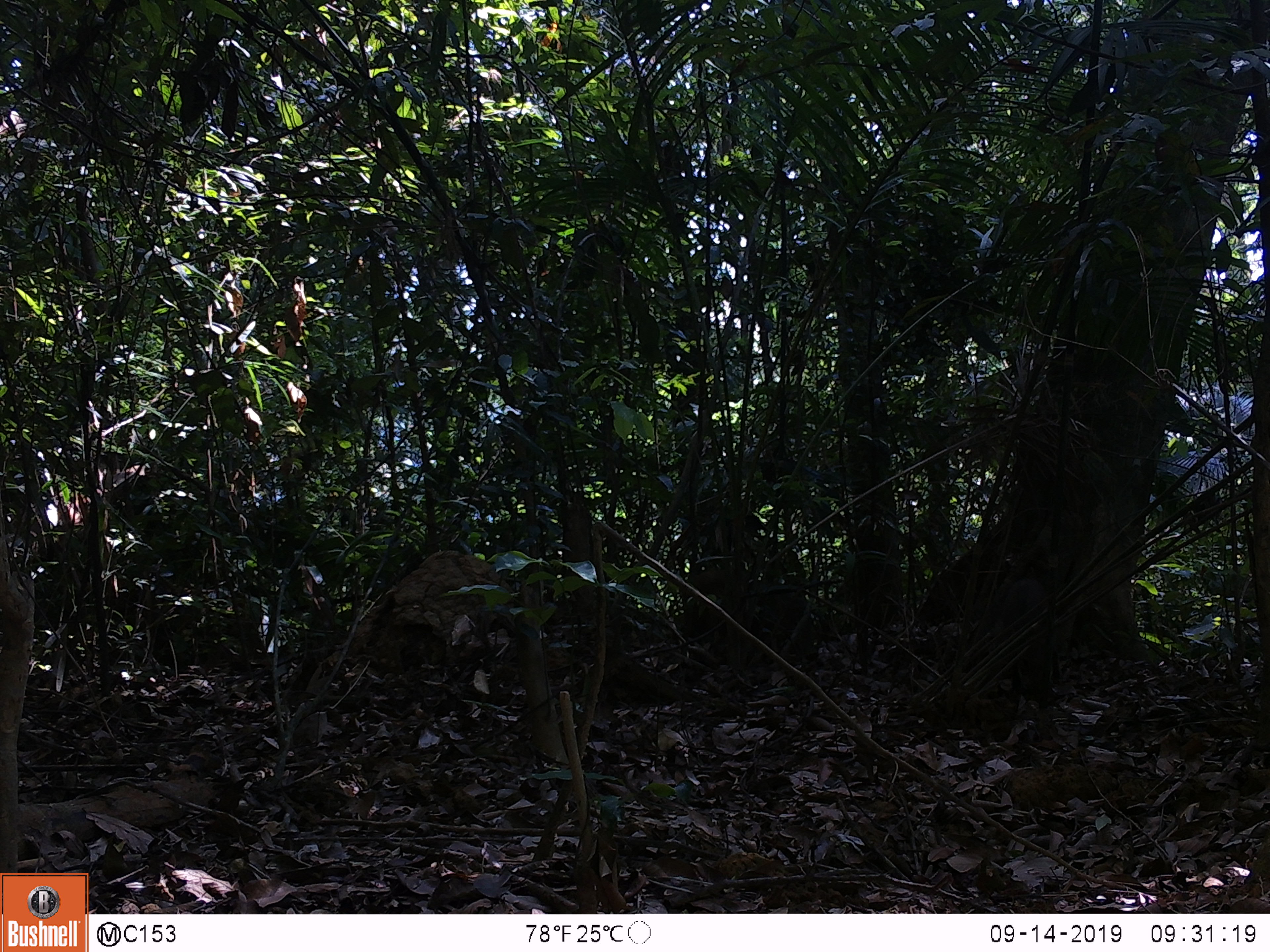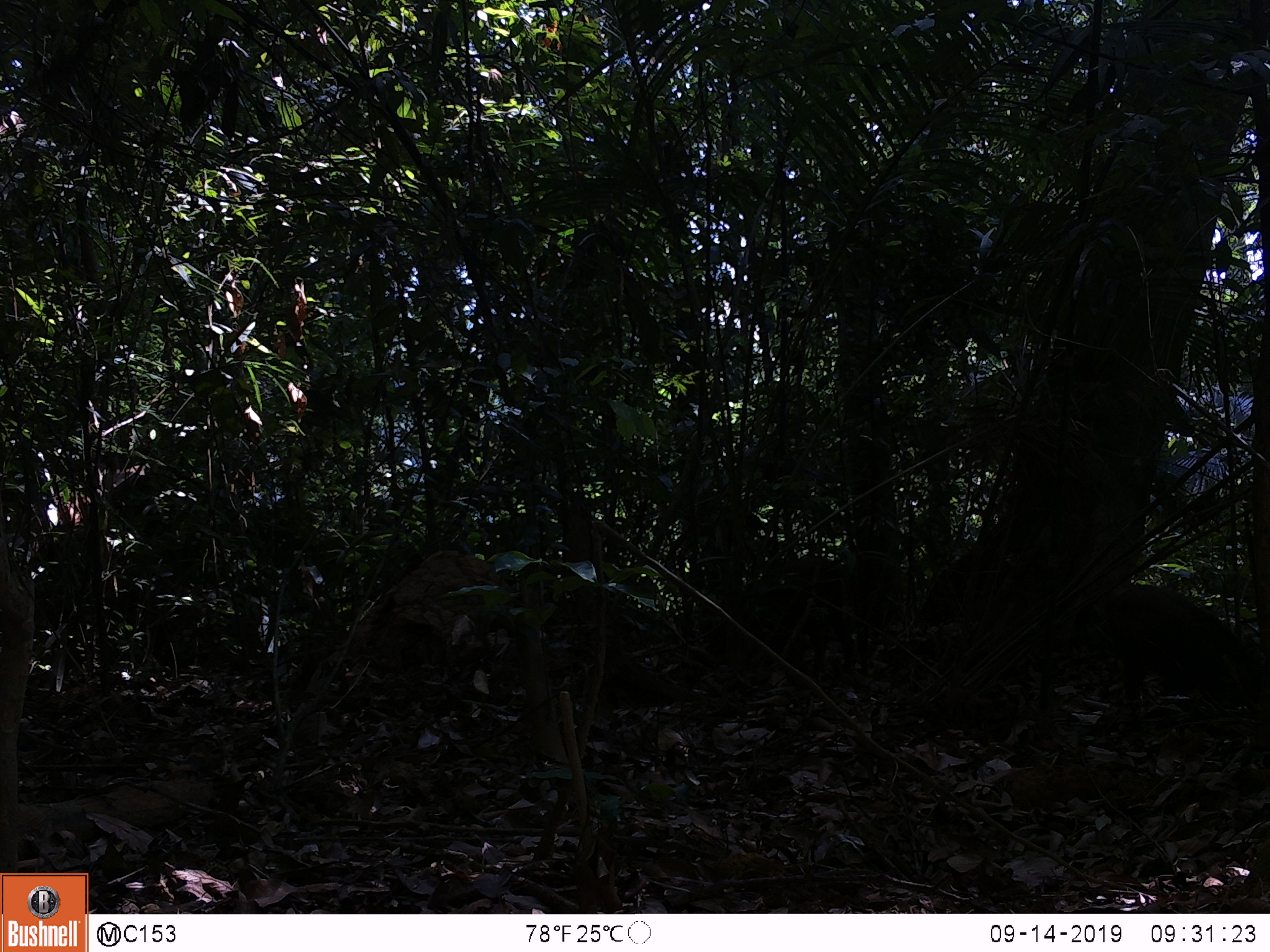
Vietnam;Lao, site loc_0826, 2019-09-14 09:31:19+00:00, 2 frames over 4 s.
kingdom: Animalia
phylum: Chordata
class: Mammalia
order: Artiodactyla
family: Suidae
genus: Sus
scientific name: Sus scrofa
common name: eurasian wild pig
Eurasian wild pig (Sus scrofa). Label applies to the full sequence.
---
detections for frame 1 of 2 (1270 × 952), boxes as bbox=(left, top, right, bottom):
eurasian wild pig: bbox=(943, 577, 1061, 693)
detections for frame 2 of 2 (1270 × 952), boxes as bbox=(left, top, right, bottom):
eurasian wild pig: bbox=(695, 556, 856, 684); bbox=(1107, 586, 1261, 711)